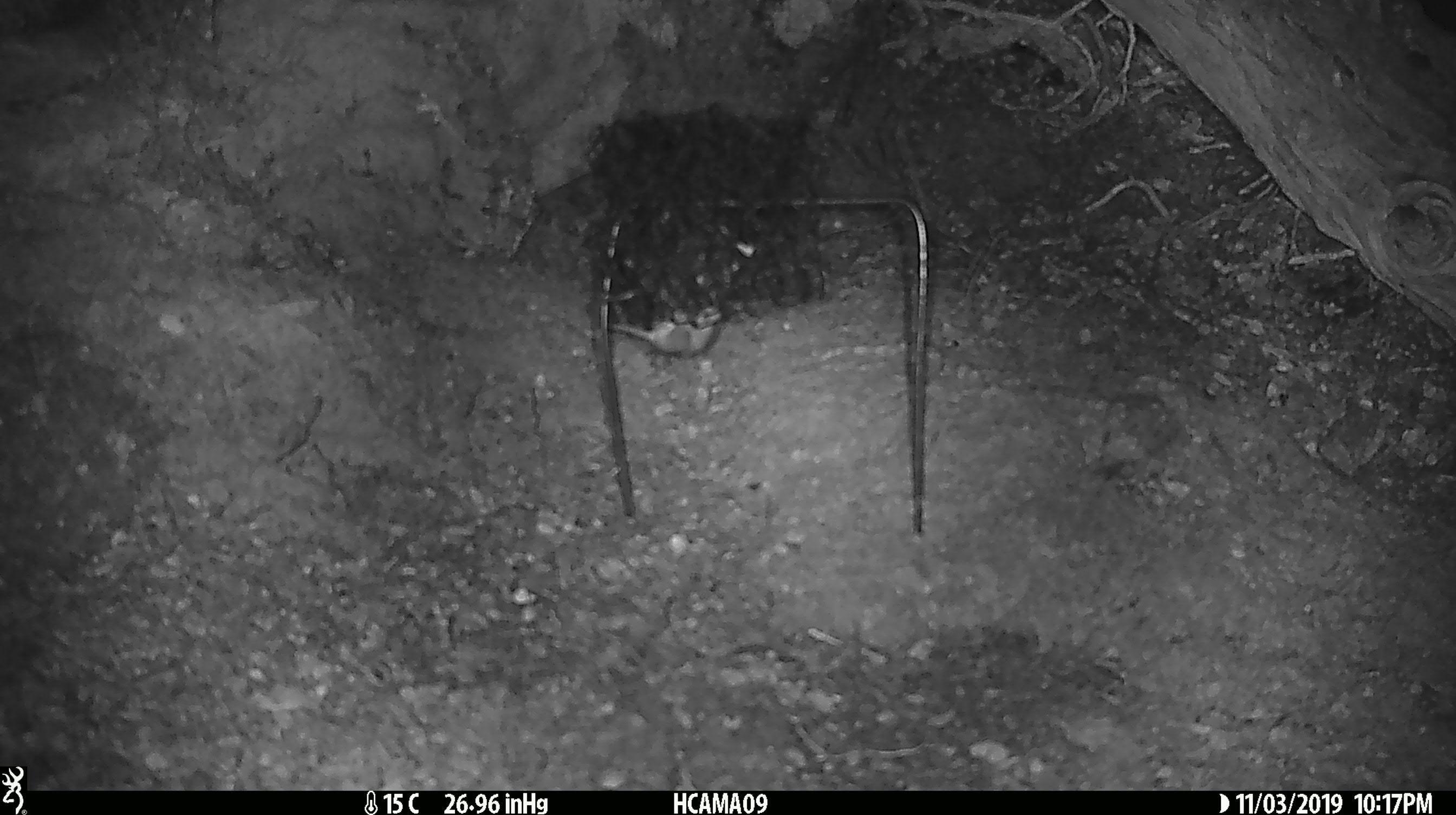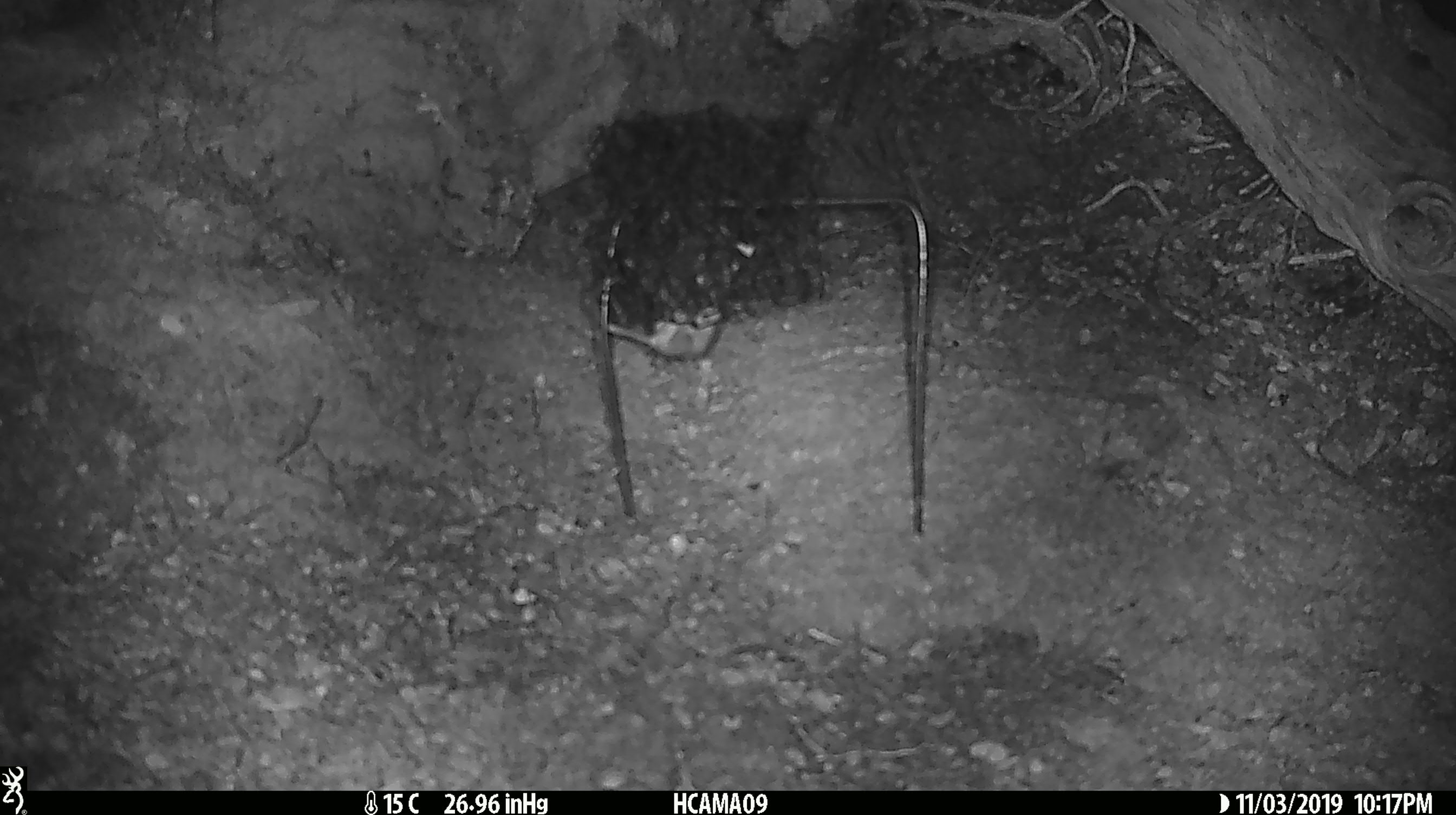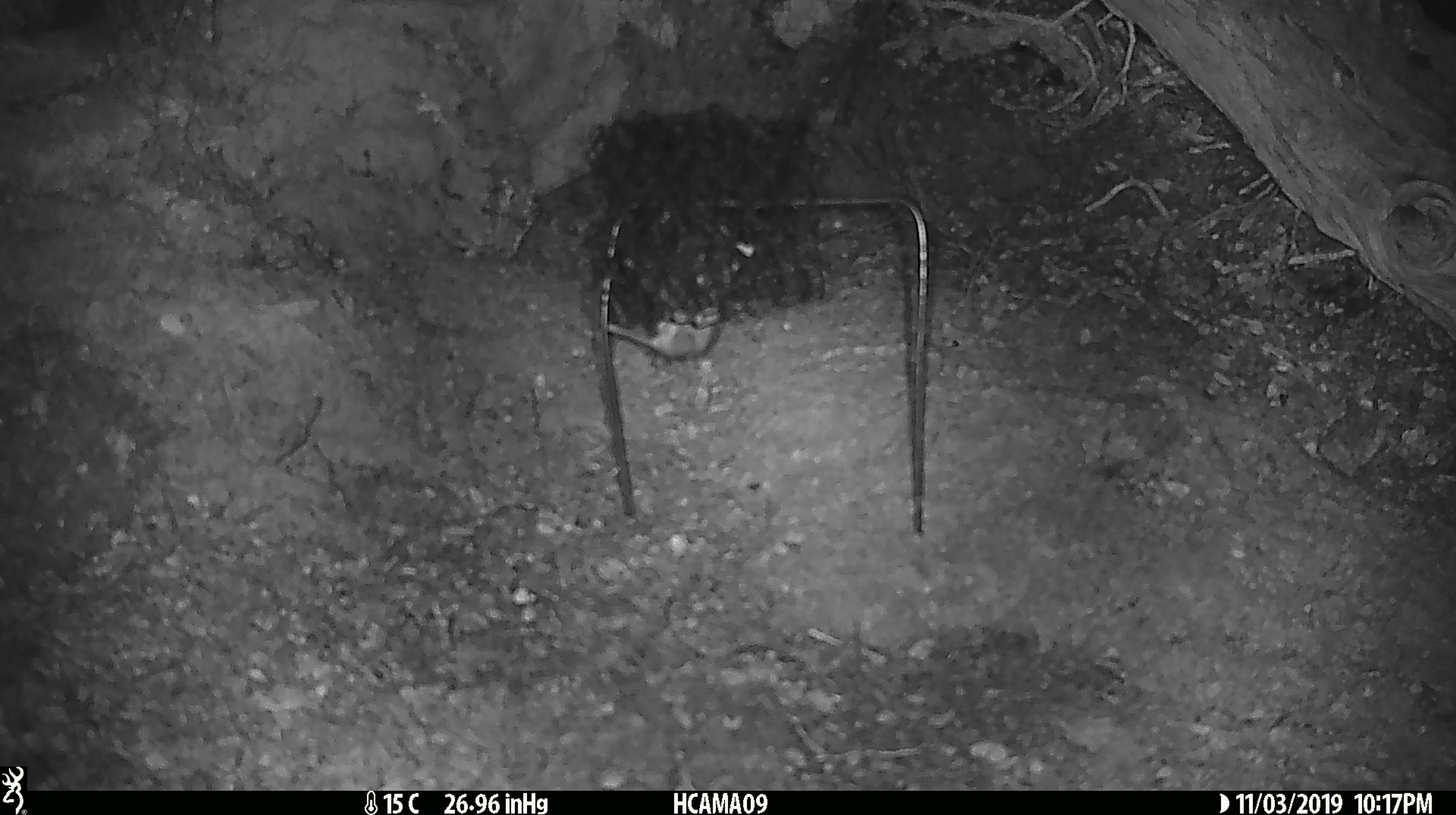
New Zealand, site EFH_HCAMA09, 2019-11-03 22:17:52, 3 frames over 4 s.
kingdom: Animalia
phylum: Chordata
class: Mammalia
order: Rodentia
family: Muridae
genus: Mus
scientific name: Mus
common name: mouse